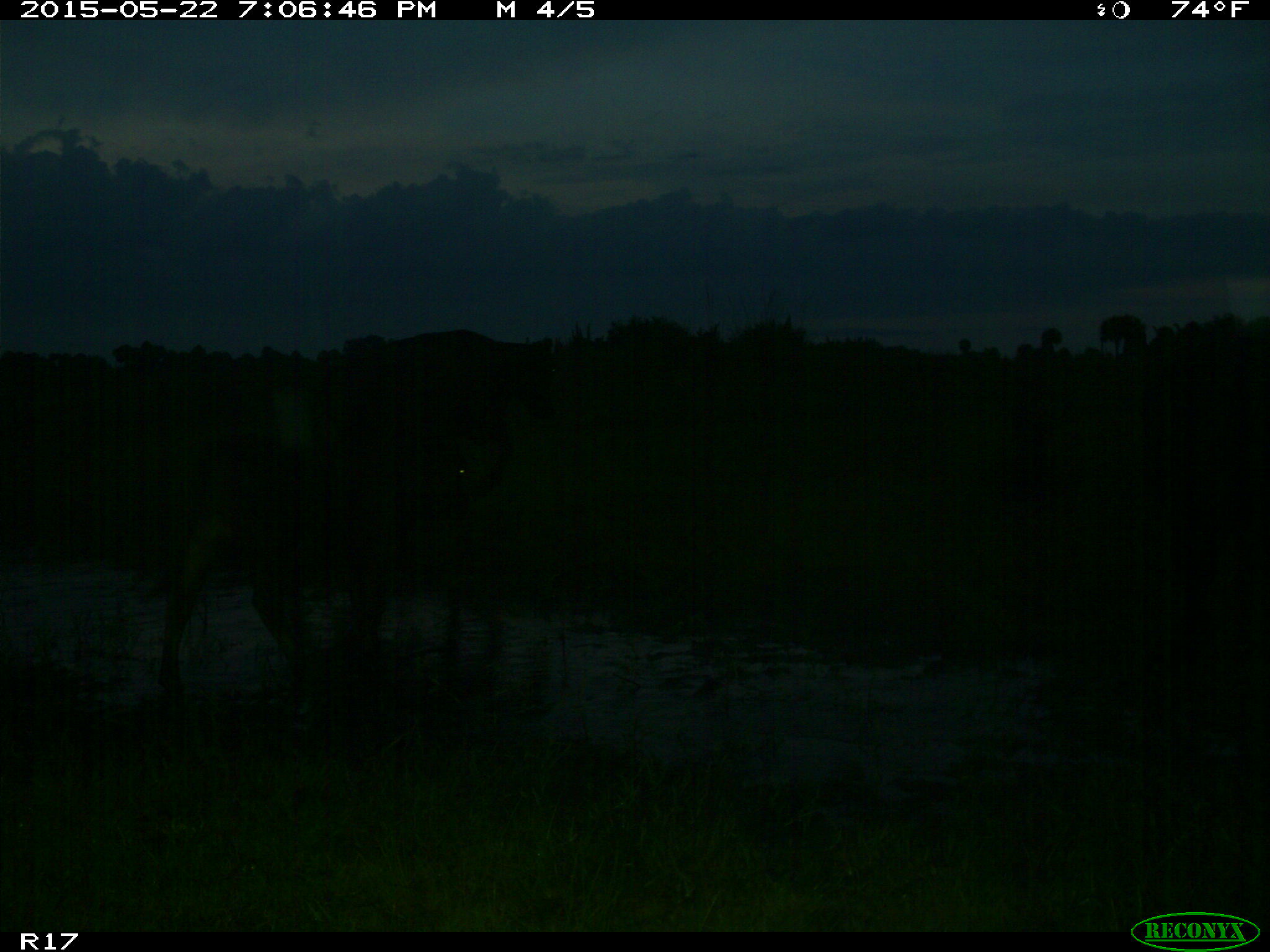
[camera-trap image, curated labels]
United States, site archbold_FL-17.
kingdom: Animalia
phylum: Chordata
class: Mammalia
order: Artiodactyla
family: Bovidae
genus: Bos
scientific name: Bos taurus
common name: domestic cow